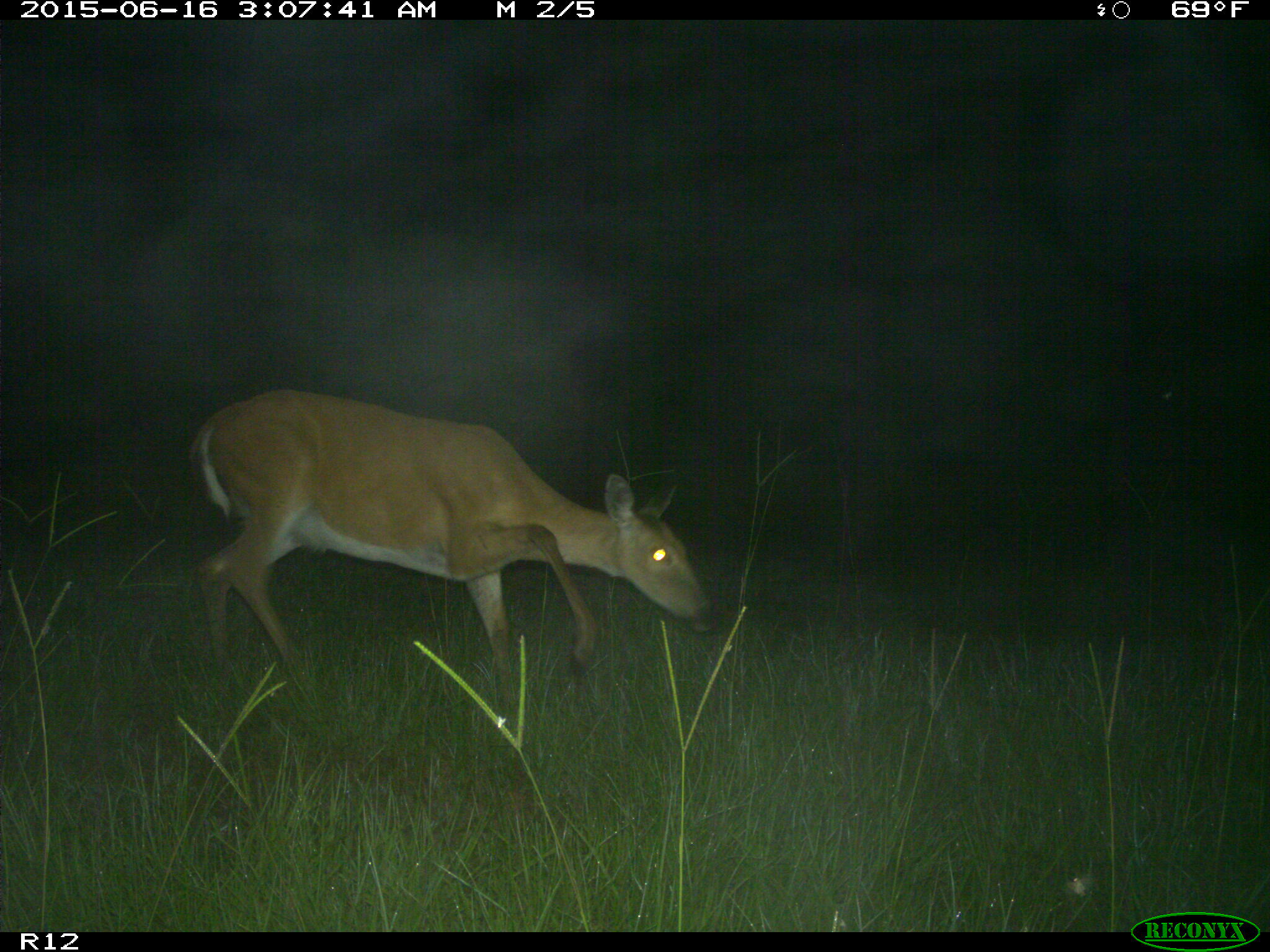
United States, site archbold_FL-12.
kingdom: Animalia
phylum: Chordata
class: Mammalia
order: Artiodactyla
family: Cervidae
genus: Odocoileus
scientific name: Odocoileus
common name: deer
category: unidentified deer